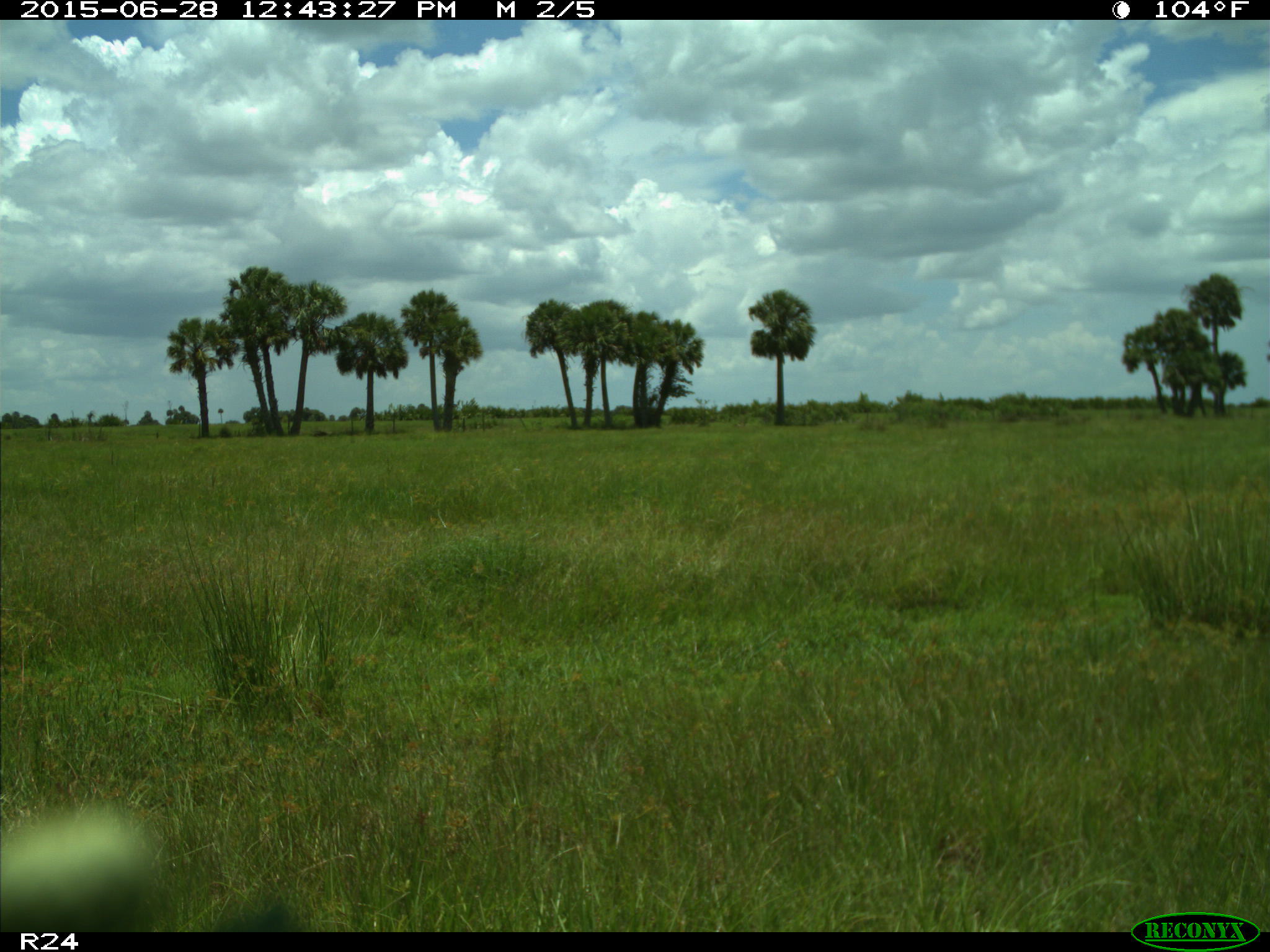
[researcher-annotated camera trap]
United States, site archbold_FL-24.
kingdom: Animalia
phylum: Chordata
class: Mammalia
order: Artiodactyla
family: Bovidae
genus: Bos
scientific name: Bos taurus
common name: domestic cow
Bos taurus (domestic cow).